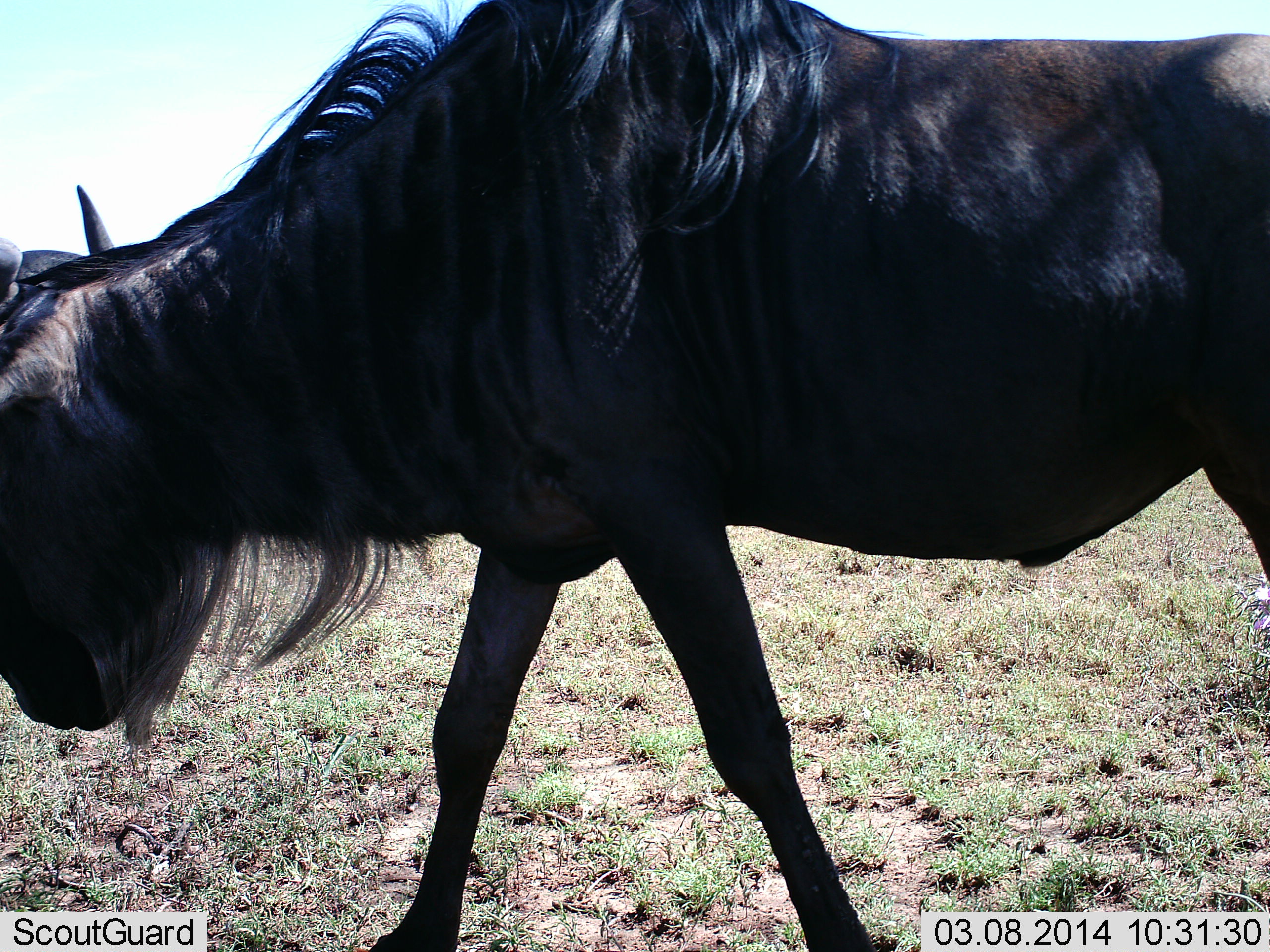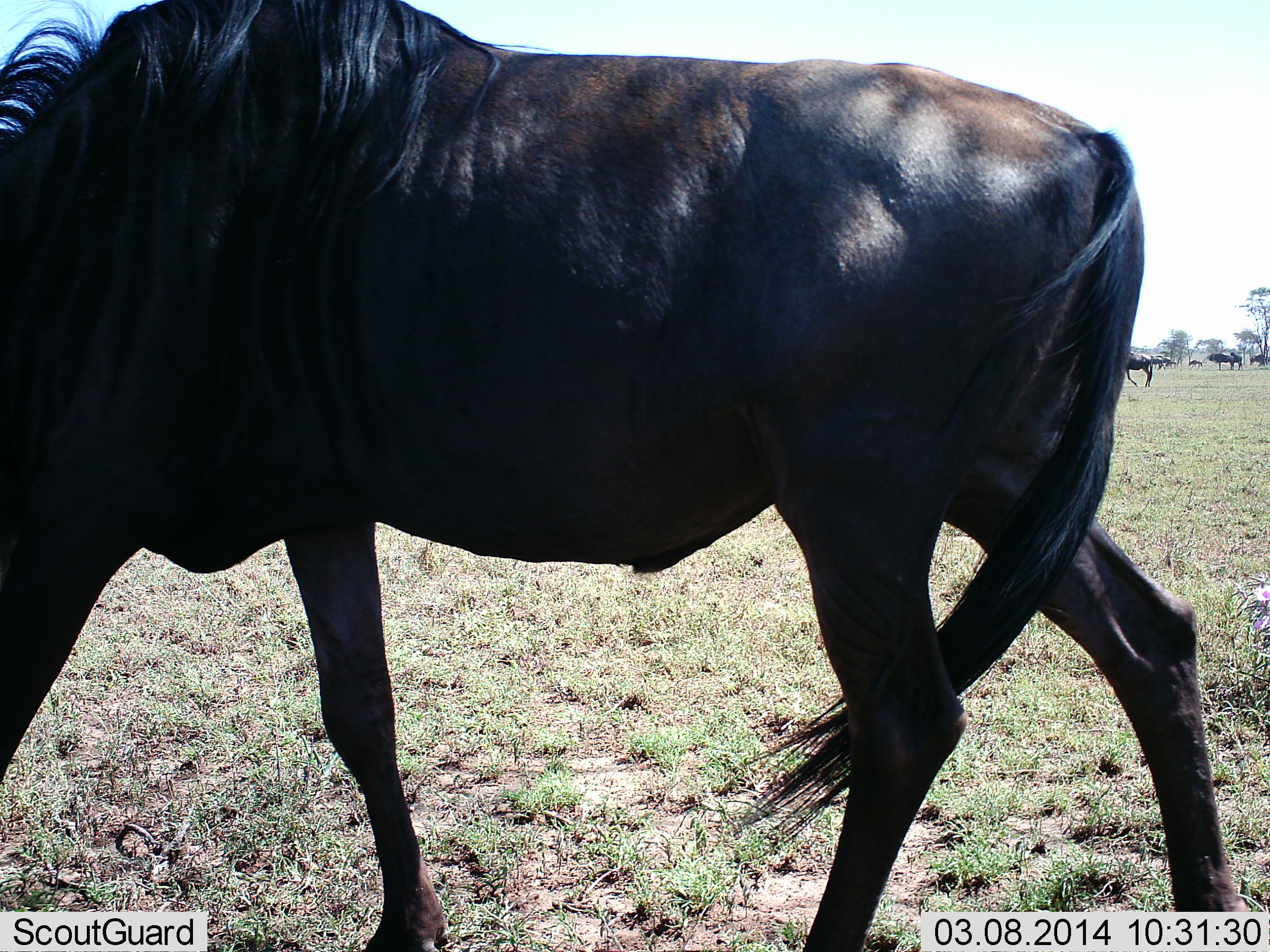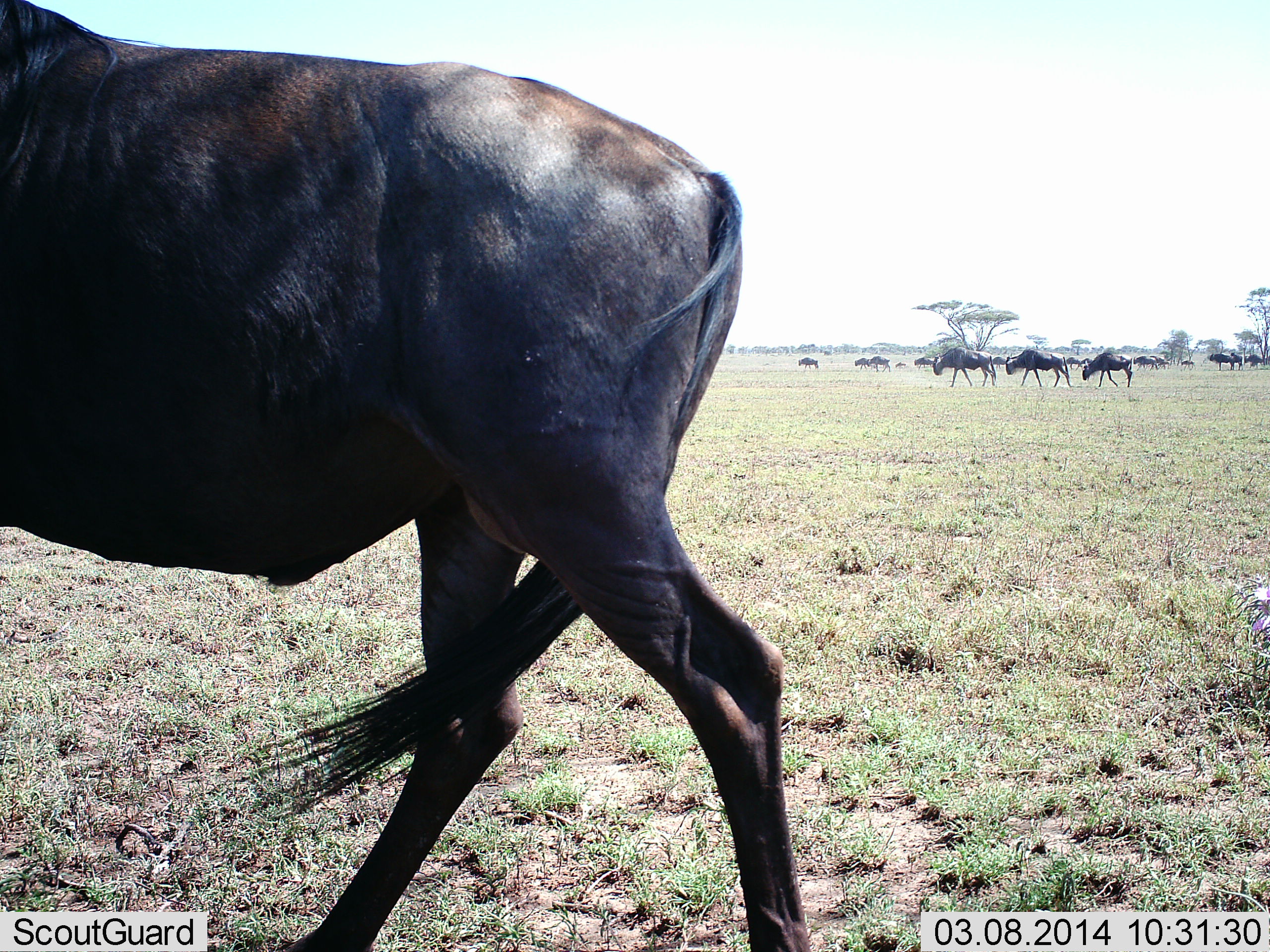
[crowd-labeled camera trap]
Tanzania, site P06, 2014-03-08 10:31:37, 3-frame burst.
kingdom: Animalia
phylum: Chordata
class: Mammalia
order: Artiodactyla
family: Bovidae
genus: Connochaetes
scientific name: Connochaetes taurinus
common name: blue wildebeest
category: wildebeest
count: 11-50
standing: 30%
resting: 0%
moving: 100%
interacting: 0%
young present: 0%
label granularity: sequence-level